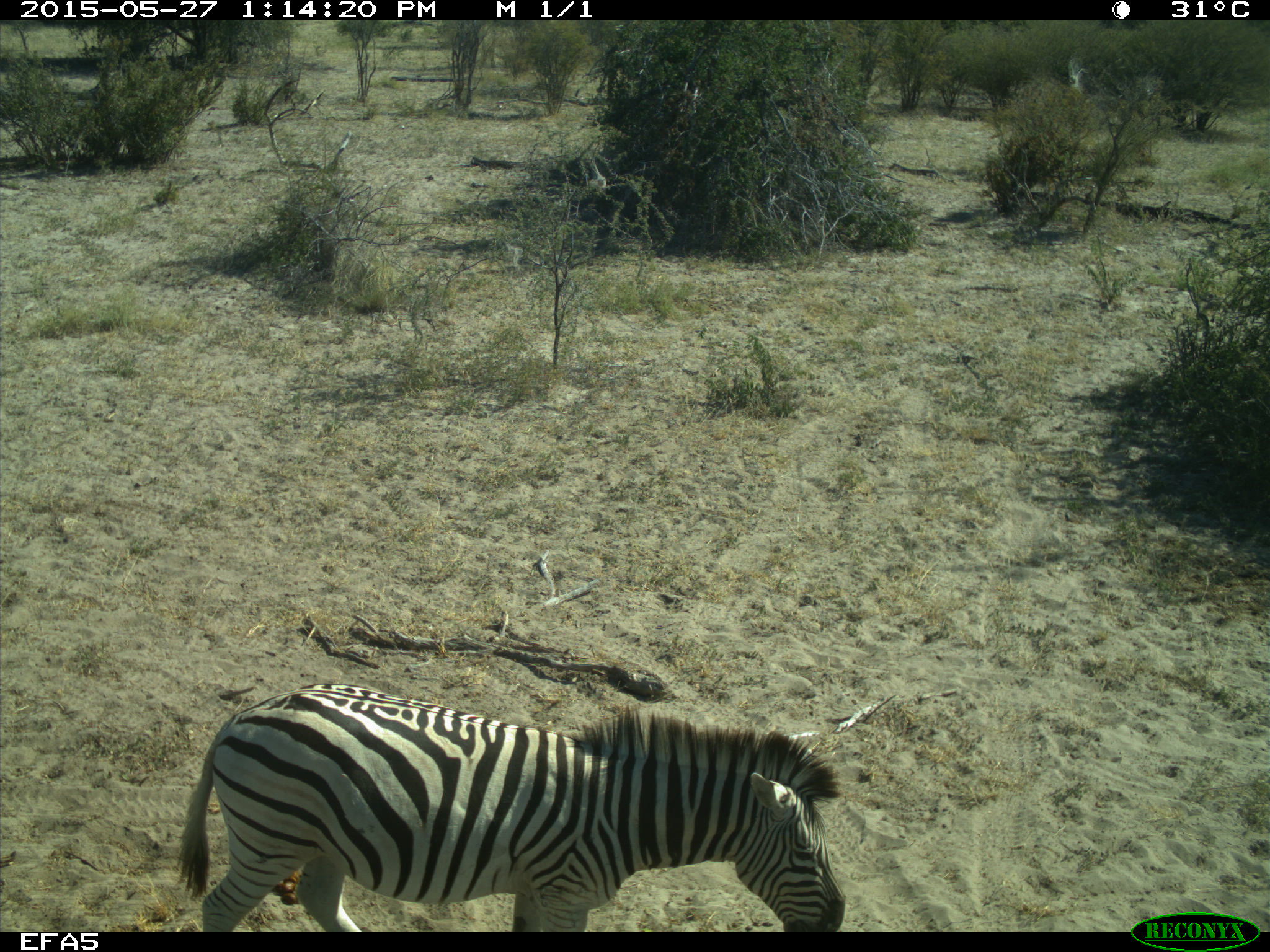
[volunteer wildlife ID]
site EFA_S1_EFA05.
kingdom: Animalia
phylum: Chordata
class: Mammalia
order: Perissodactyla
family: Equidae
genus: Equus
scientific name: Equus quagga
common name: plains zebra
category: zebraplains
Zebraplains (plains zebra) (Equus quagga), count 1. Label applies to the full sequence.